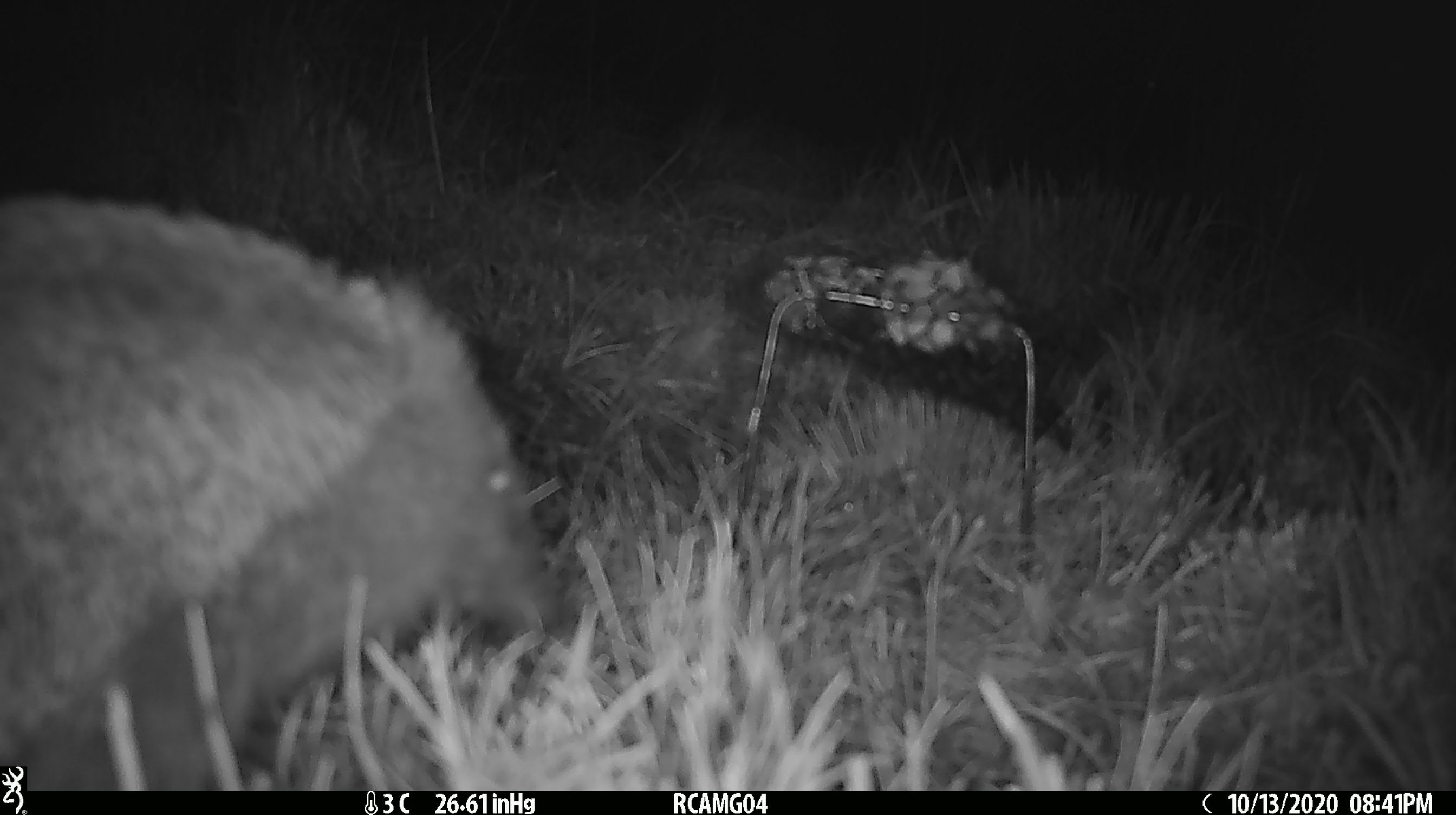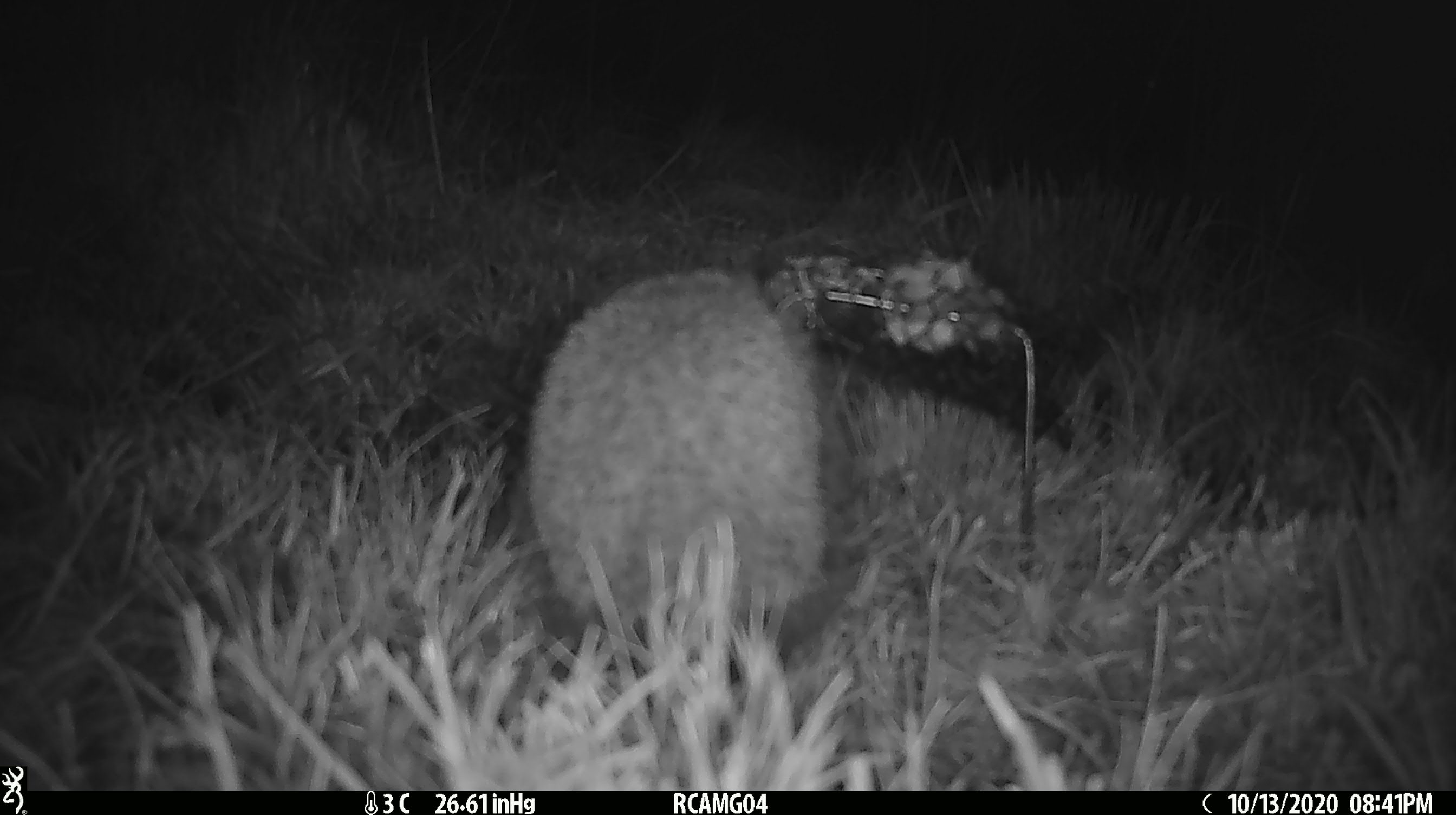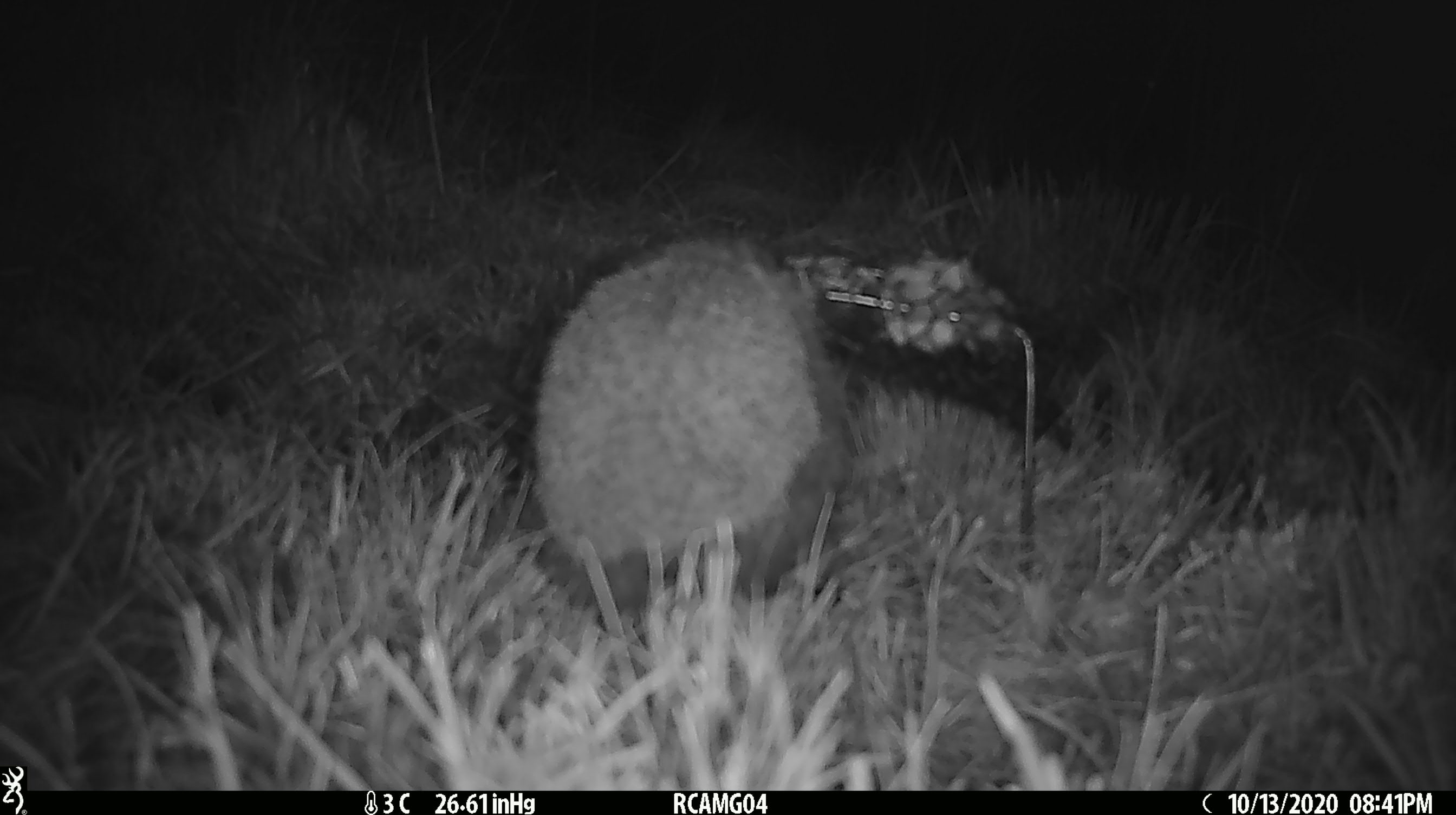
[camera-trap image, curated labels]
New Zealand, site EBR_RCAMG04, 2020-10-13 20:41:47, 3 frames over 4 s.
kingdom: Animalia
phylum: Chordata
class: Mammalia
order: Eulipotyphla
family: Erinaceidae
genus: Erinaceus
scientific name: Erinaceus europaeus europaeus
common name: european hedgehog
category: hedgehog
Hedgehog (european hedgehog) (Erinaceus europaeus europaeus).